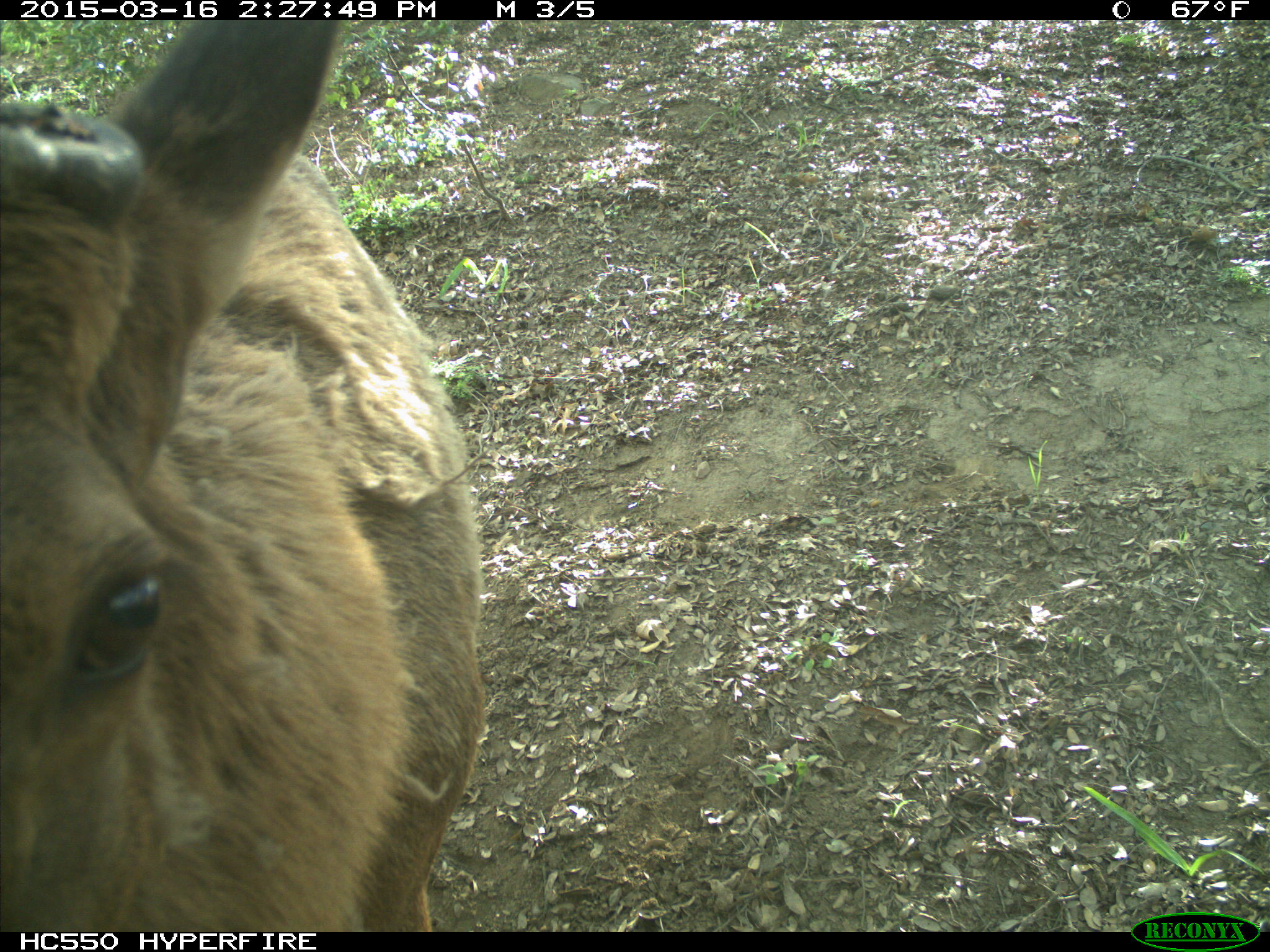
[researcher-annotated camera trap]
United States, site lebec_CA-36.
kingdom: Animalia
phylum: Chordata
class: Mammalia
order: Artiodactyla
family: Cervidae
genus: Cervus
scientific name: Cervus canadensis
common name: elk